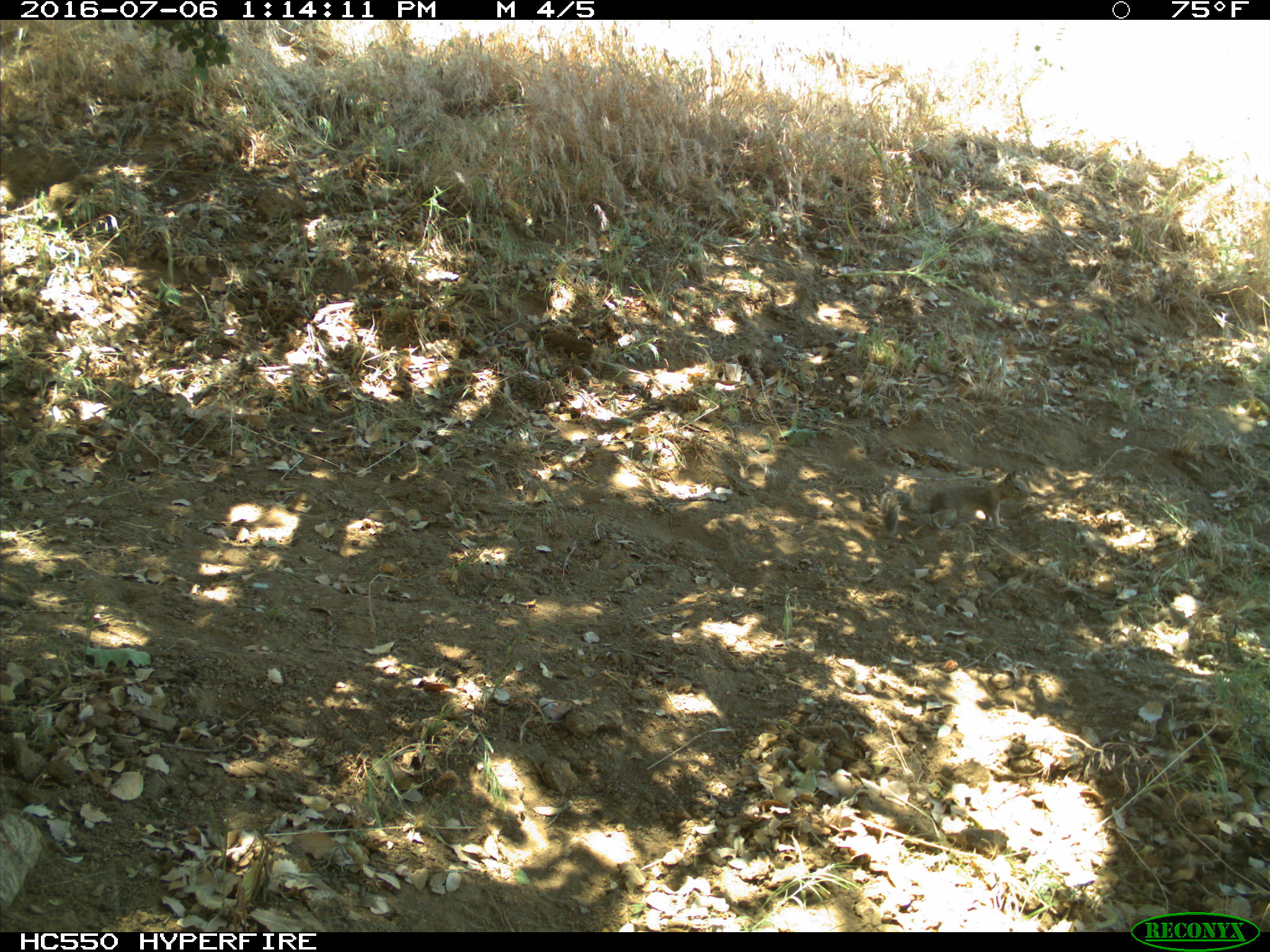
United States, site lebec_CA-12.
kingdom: Animalia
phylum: Chordata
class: Mammalia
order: Rodentia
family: Sciuridae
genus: Otospermophilus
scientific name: Otospermophilus beecheyi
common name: california ground squirrel